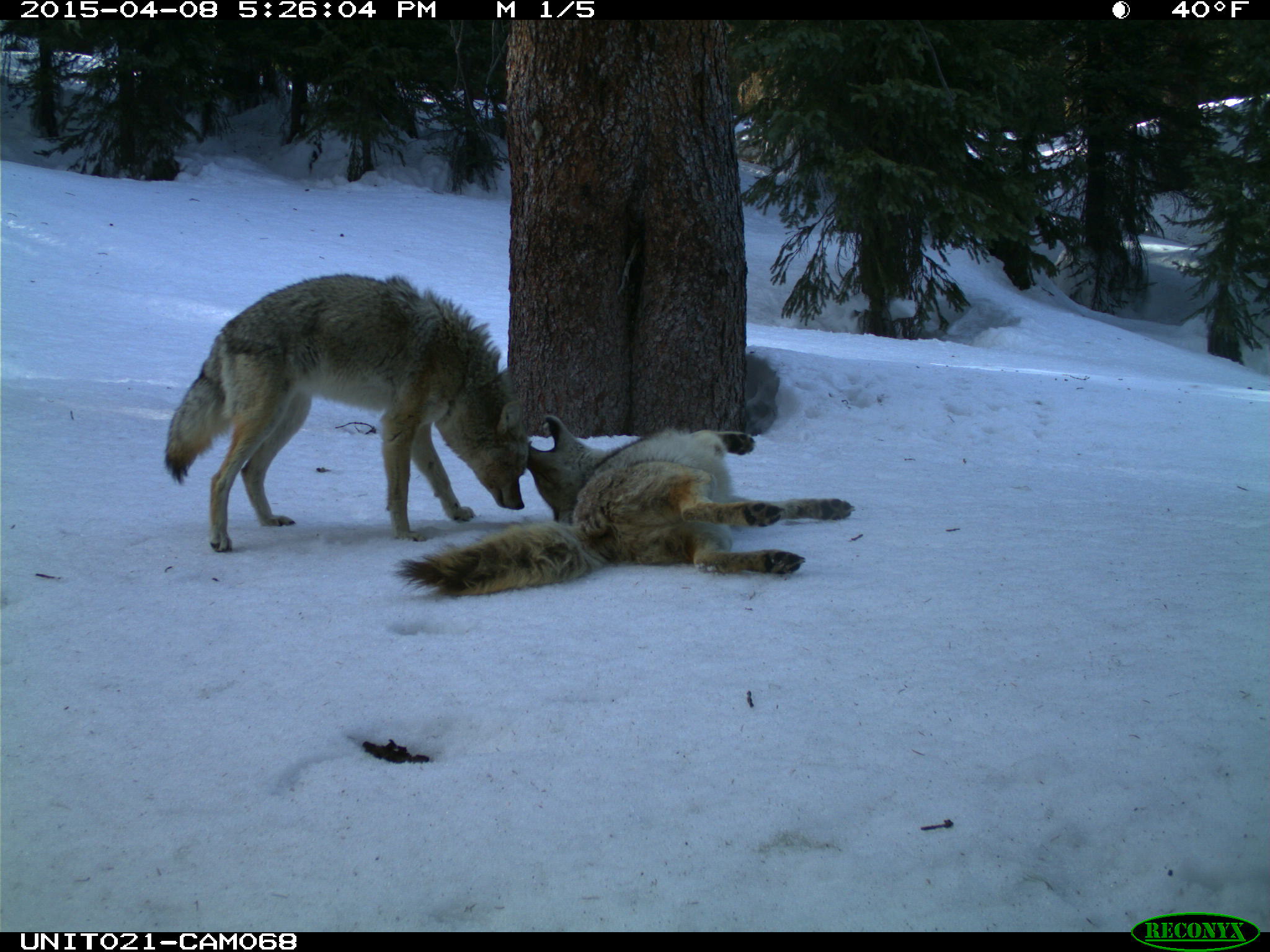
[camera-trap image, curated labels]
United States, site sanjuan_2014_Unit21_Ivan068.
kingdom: Animalia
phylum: Chordata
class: Mammalia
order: Carnivora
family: Canidae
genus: Canis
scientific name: Canis latrans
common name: coyote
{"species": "Canis latrans (coyote)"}